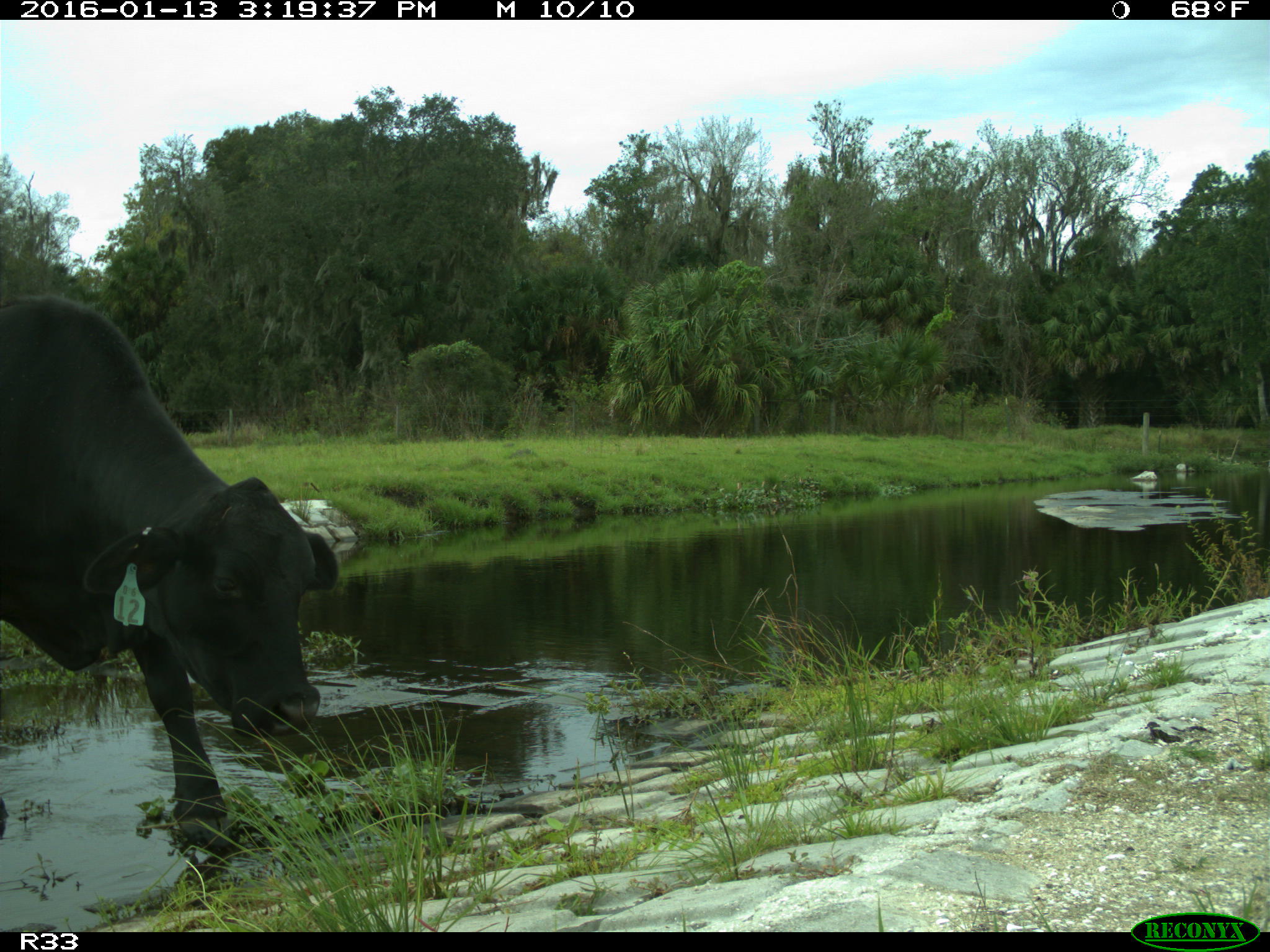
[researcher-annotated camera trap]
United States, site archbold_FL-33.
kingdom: Animalia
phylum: Chordata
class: Mammalia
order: Artiodactyla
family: Bovidae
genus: Bos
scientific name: Bos taurus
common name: domestic cow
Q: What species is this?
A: Bos taurus (domestic cow).